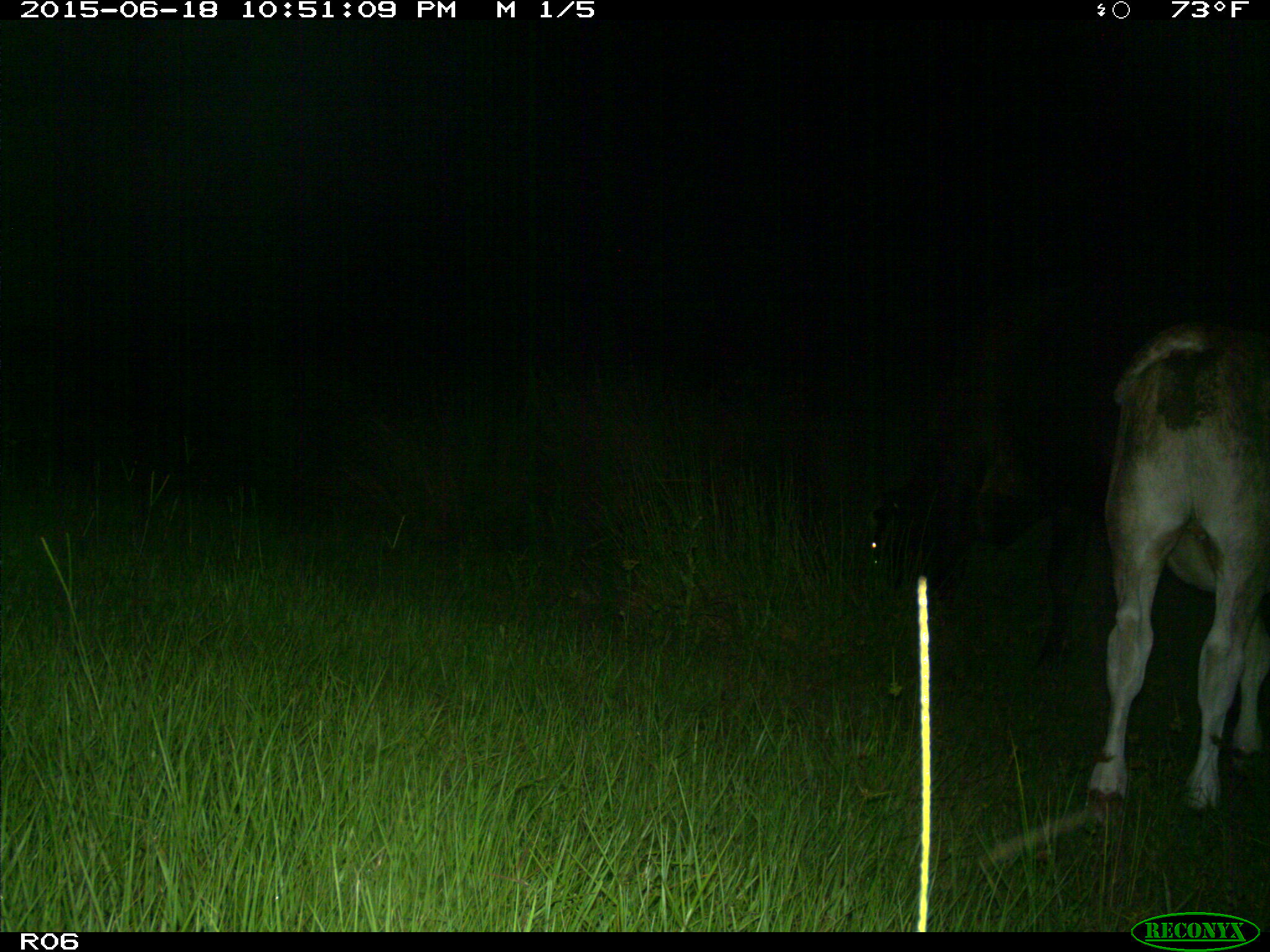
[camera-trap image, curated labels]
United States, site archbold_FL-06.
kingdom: Animalia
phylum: Chordata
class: Mammalia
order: Artiodactyla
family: Bovidae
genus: Bos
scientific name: Bos taurus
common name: domestic cow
Bos taurus (domestic cow).